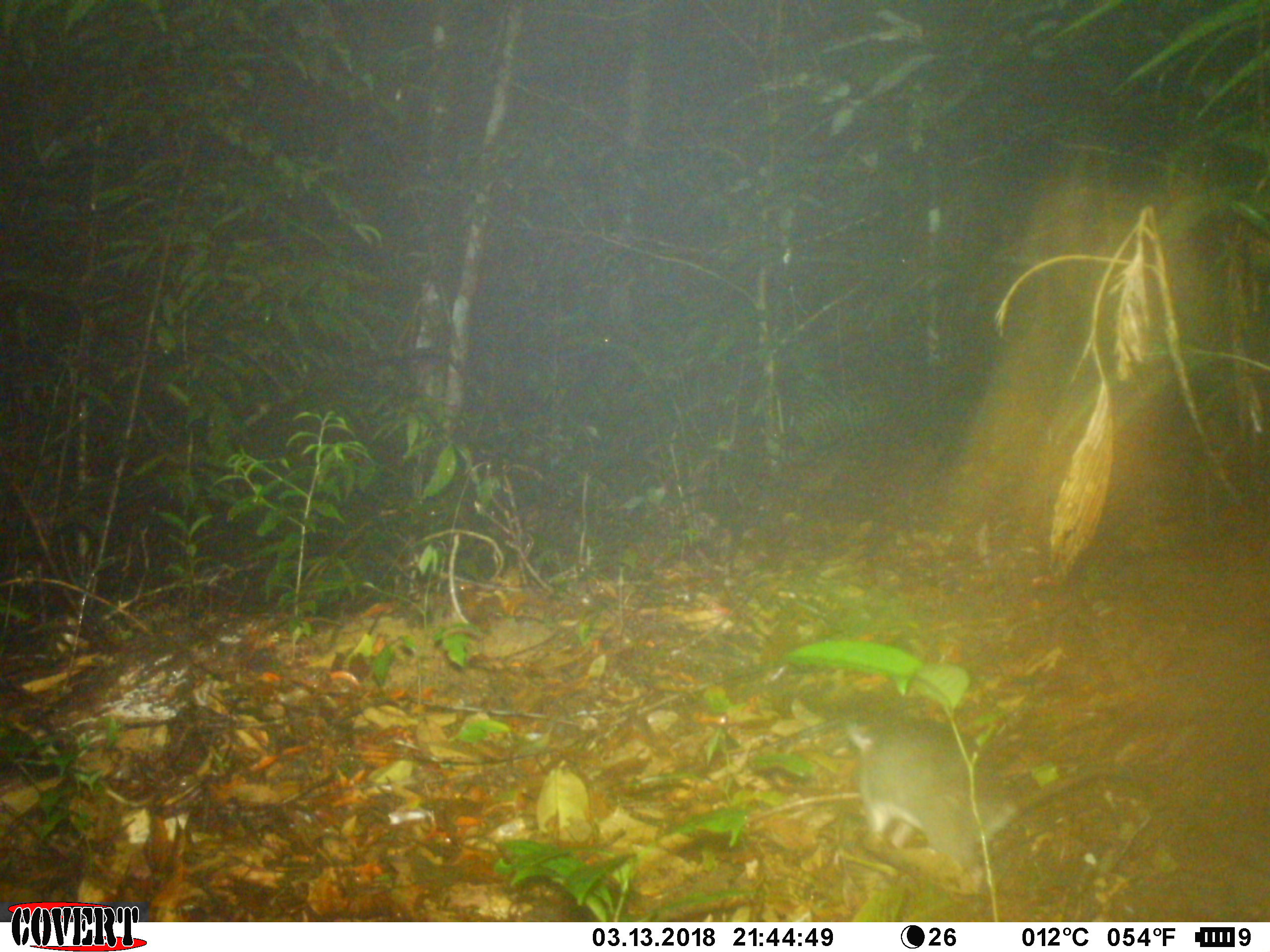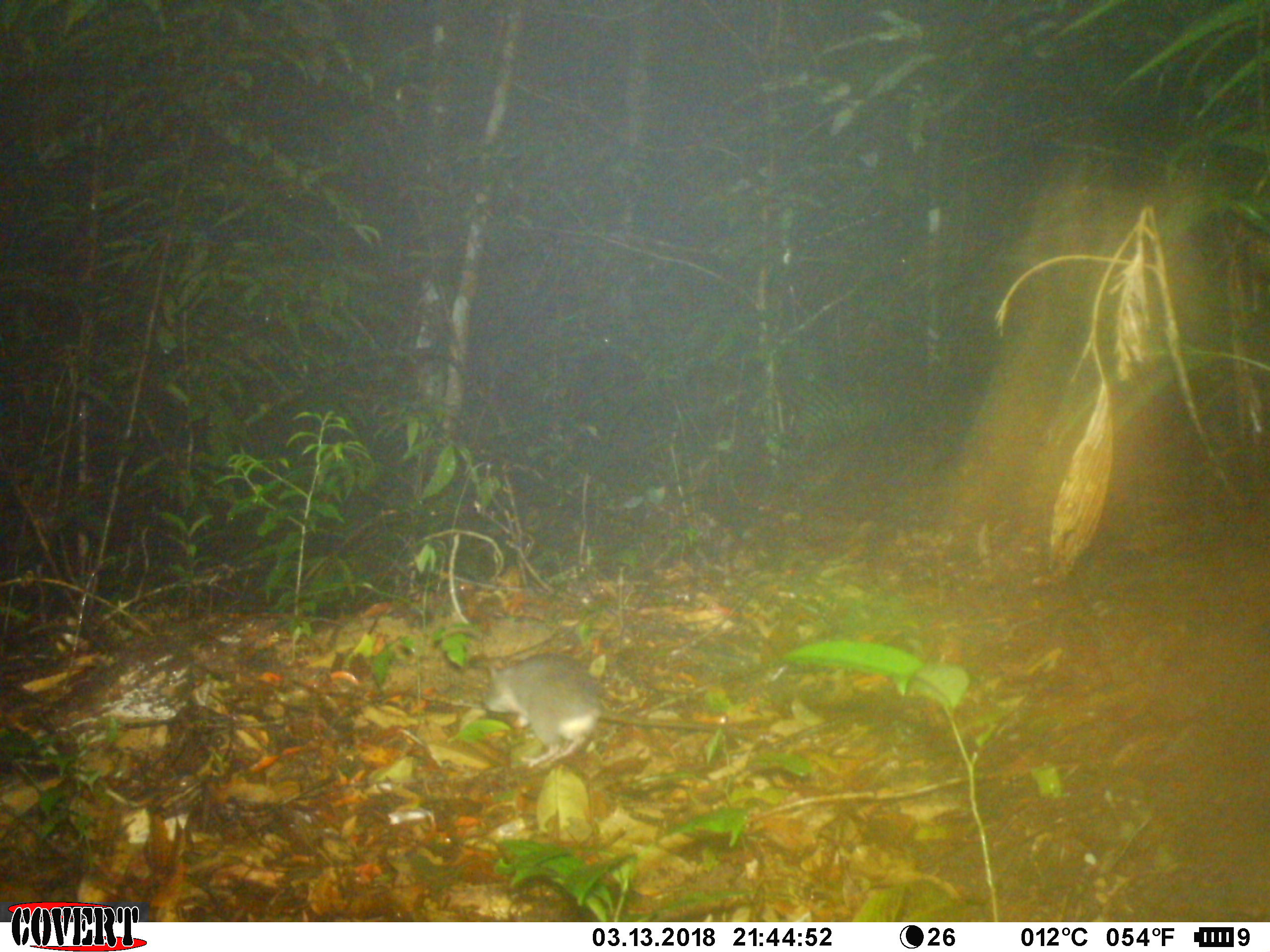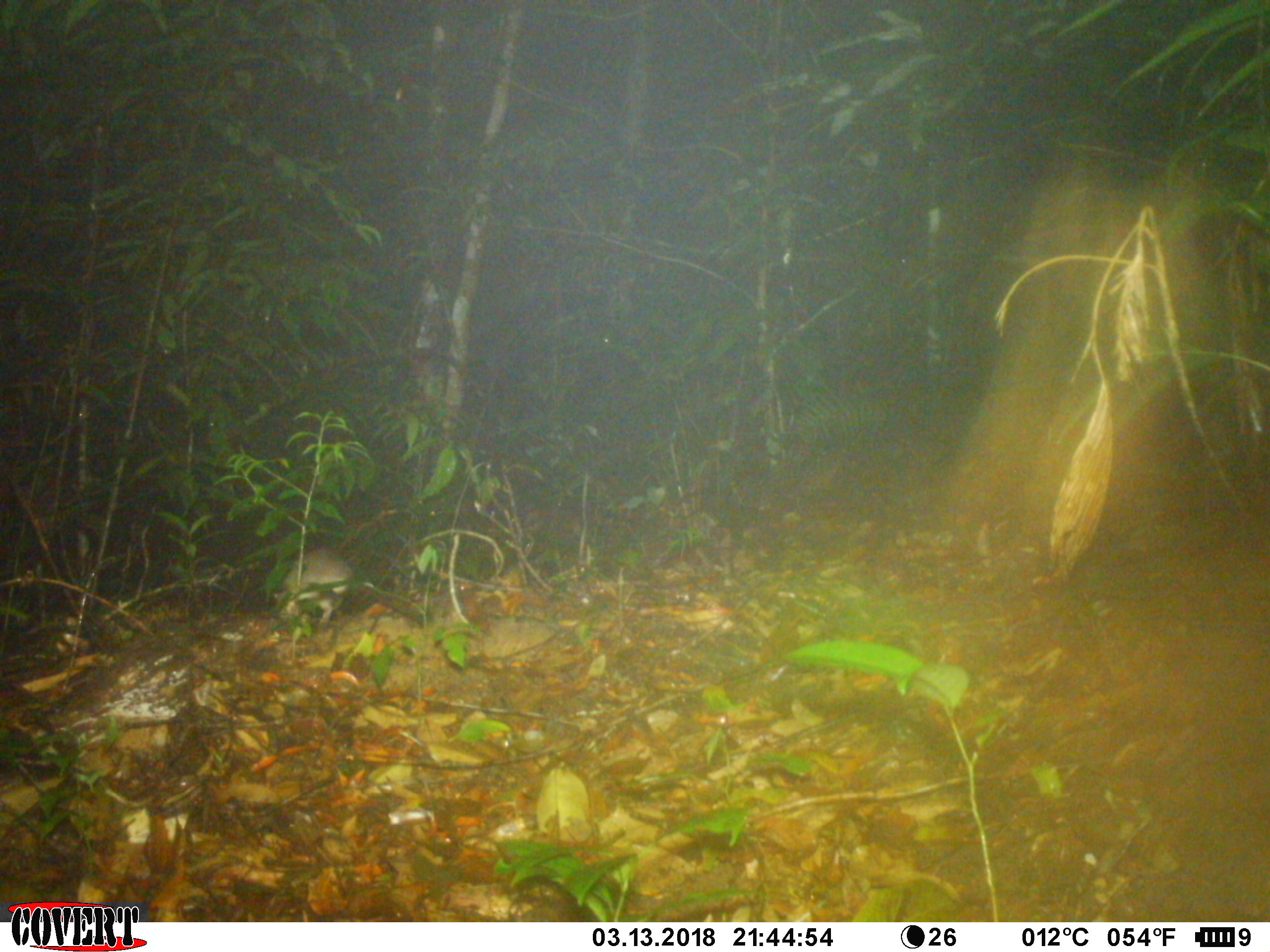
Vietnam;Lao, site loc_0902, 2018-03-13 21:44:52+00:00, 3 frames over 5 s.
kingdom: Animalia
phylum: Chordata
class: Mammalia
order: Rodentia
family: Muridae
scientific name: Muridae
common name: old-world mice and rats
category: unidentified murid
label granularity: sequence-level